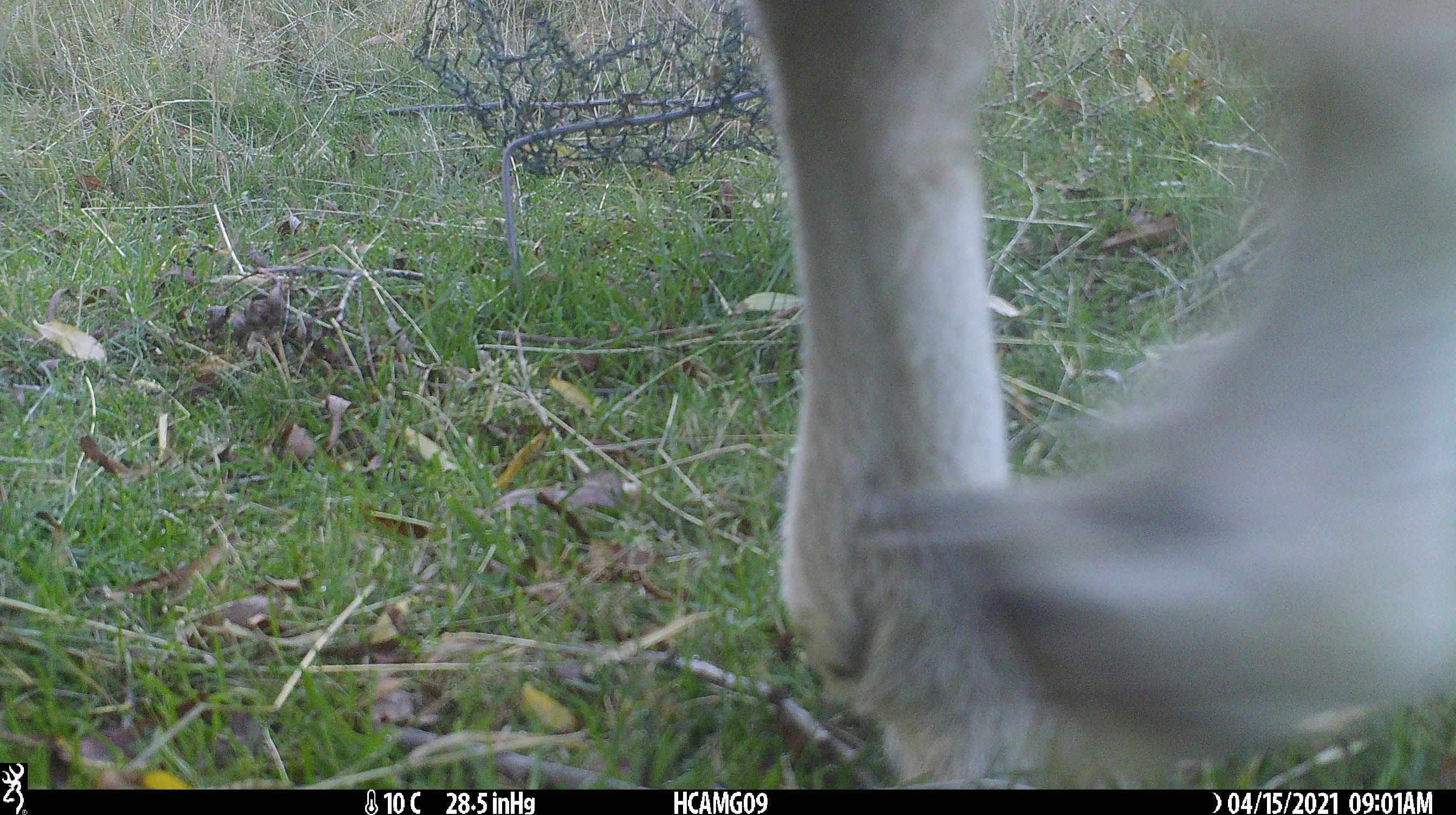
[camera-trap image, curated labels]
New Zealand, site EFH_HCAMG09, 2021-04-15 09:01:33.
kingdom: Animalia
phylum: Chordata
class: Mammalia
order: Artiodactyla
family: Bovidae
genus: Bos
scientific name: Bos taurus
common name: domestic cow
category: cow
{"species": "cow (domestic cow) (Bos taurus)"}